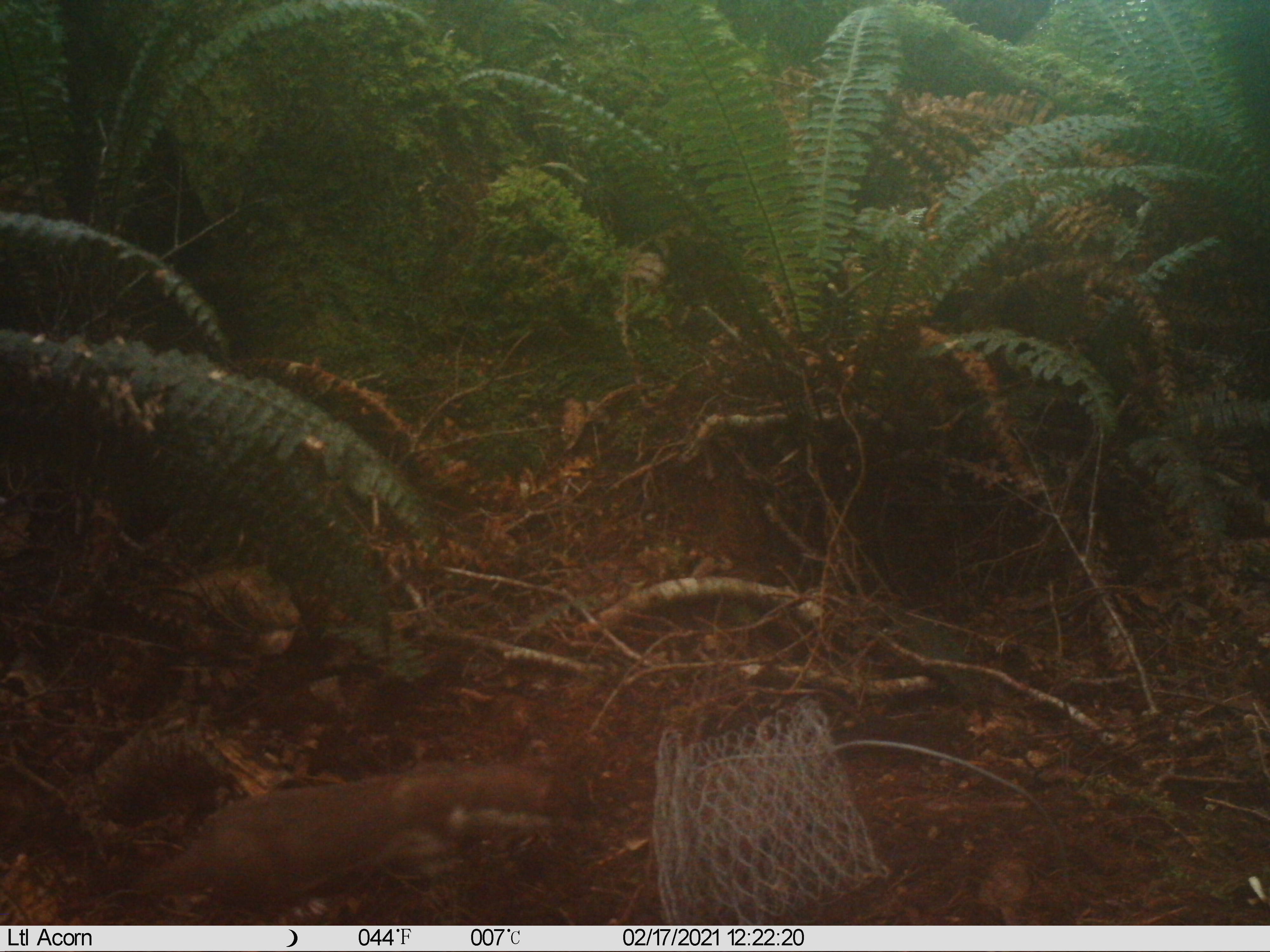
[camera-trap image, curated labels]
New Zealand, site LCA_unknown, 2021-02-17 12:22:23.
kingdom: Animalia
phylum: Chordata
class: Mammalia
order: Carnivora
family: Mustelidae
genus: Mustela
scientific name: Mustela erminea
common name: stoat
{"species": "stoat (Mustela erminea)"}